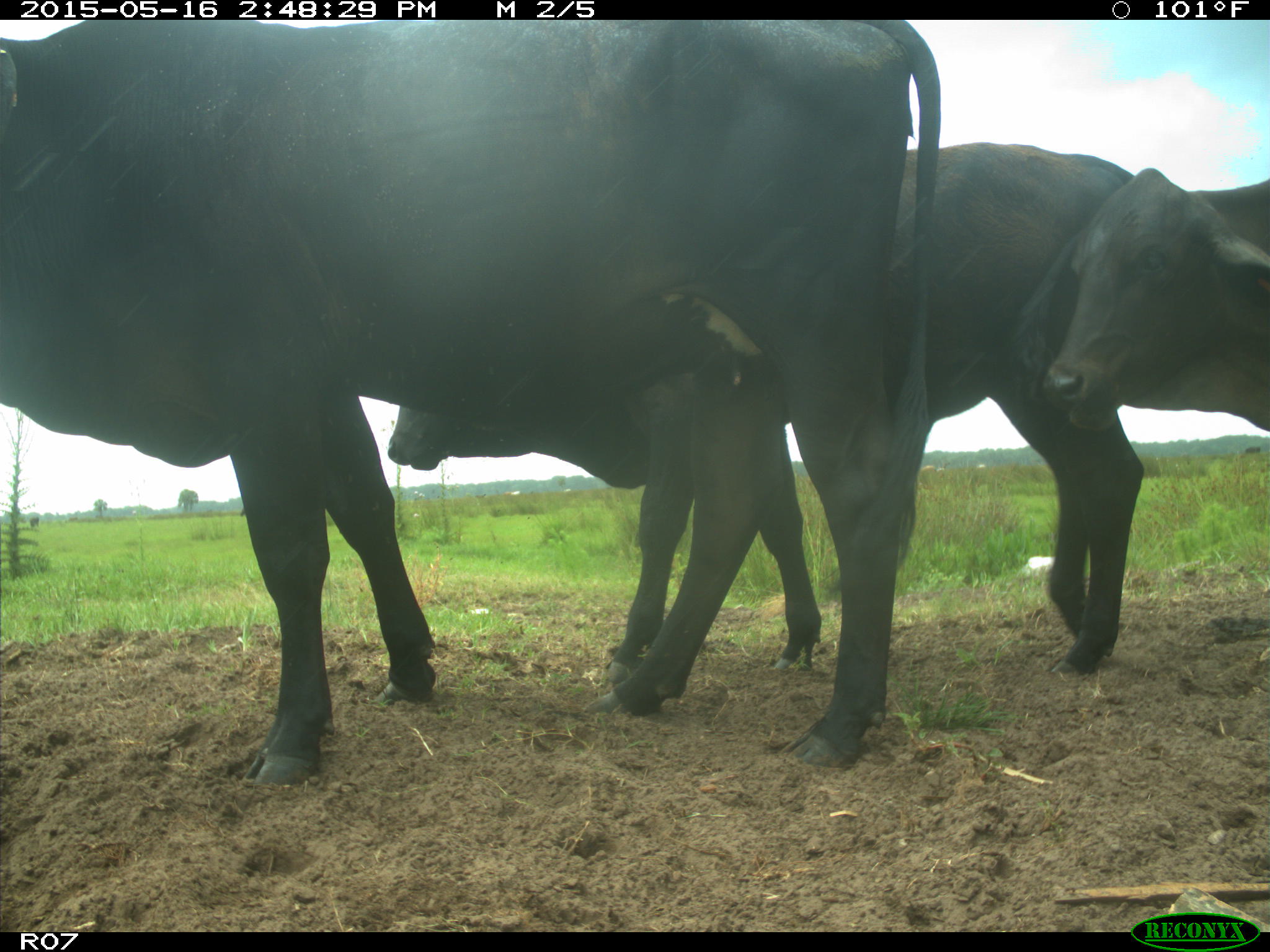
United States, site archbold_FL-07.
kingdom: Animalia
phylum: Chordata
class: Mammalia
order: Artiodactyla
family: Bovidae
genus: Bos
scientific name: Bos taurus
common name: domestic cow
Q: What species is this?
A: Bos taurus (domestic cow).